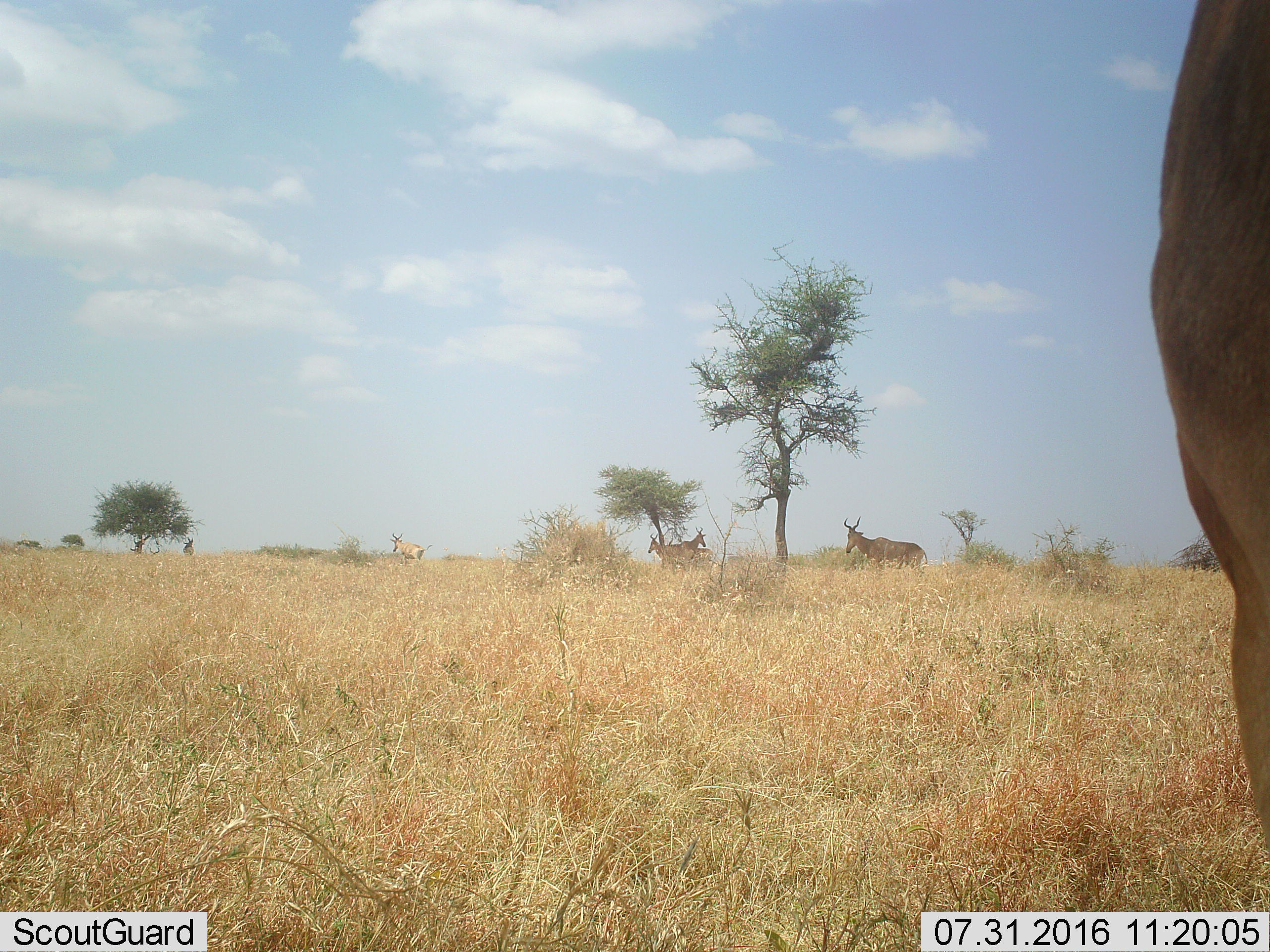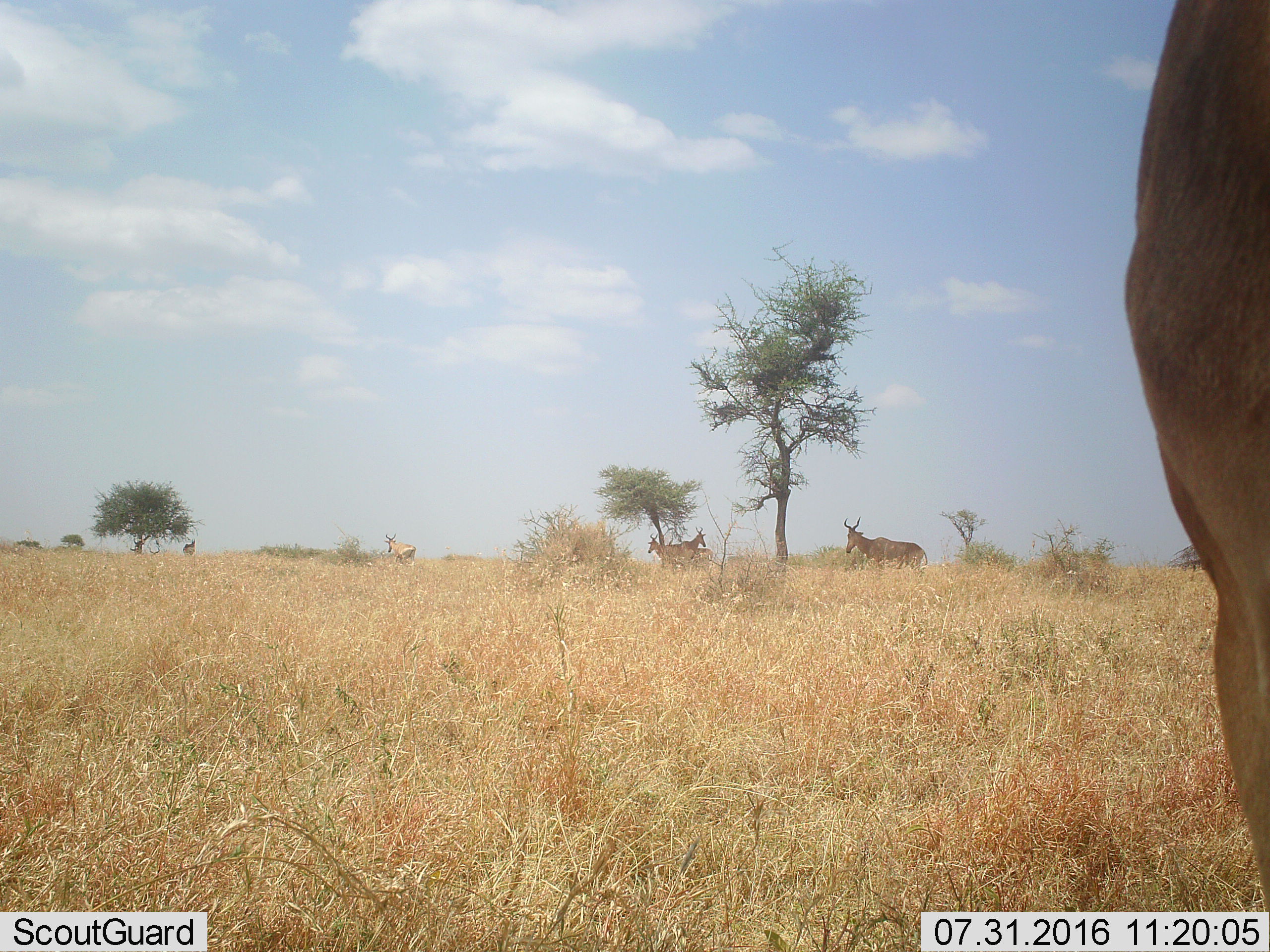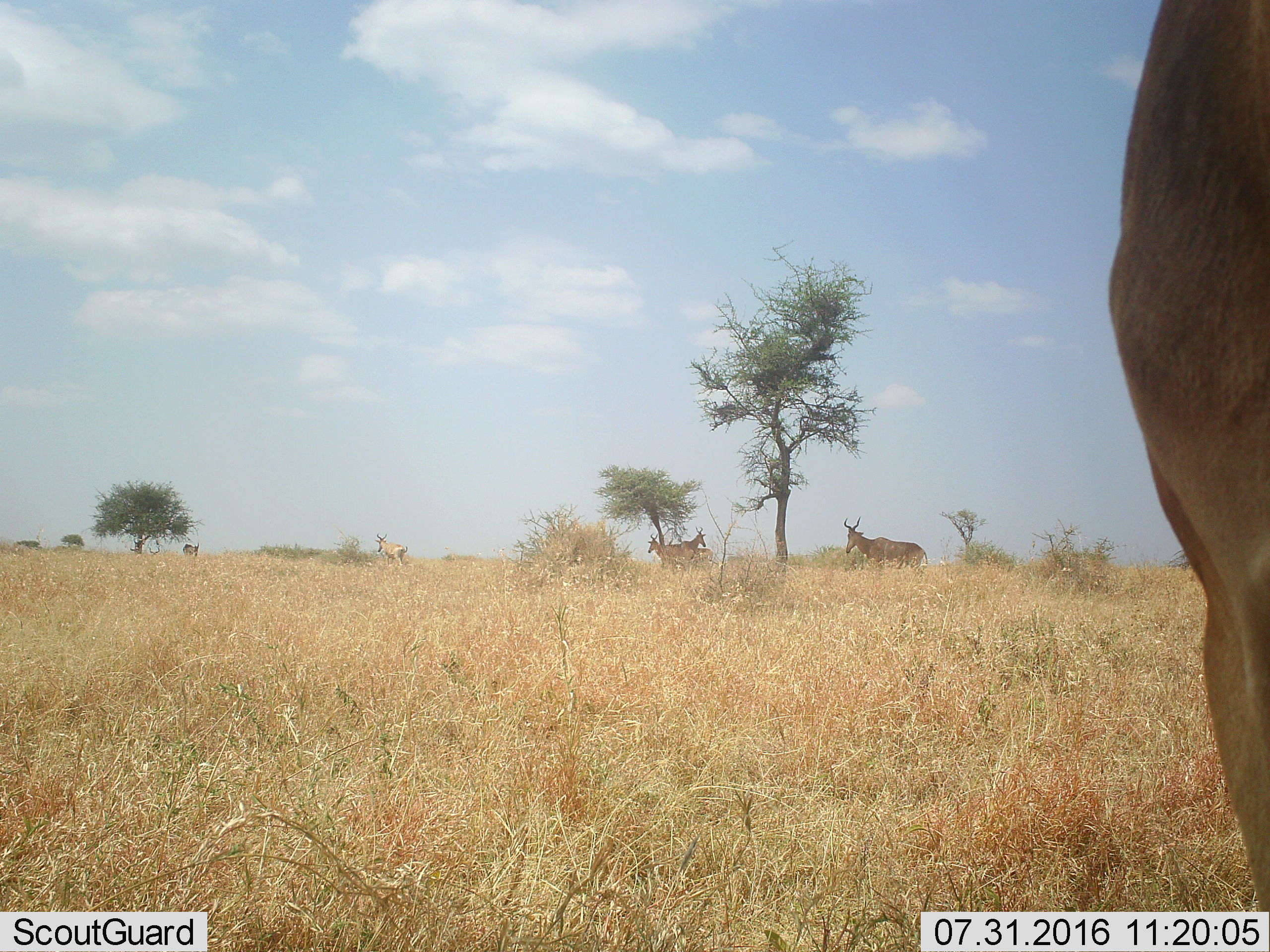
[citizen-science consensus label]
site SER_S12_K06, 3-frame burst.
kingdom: Animalia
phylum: Chordata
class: Mammalia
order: Artiodactyla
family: Bovidae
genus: Alcelaphus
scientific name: Alcelaphus buselaphus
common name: hartebeest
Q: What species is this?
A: Hartebeest (Alcelaphus buselaphus).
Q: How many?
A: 8.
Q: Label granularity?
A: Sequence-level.